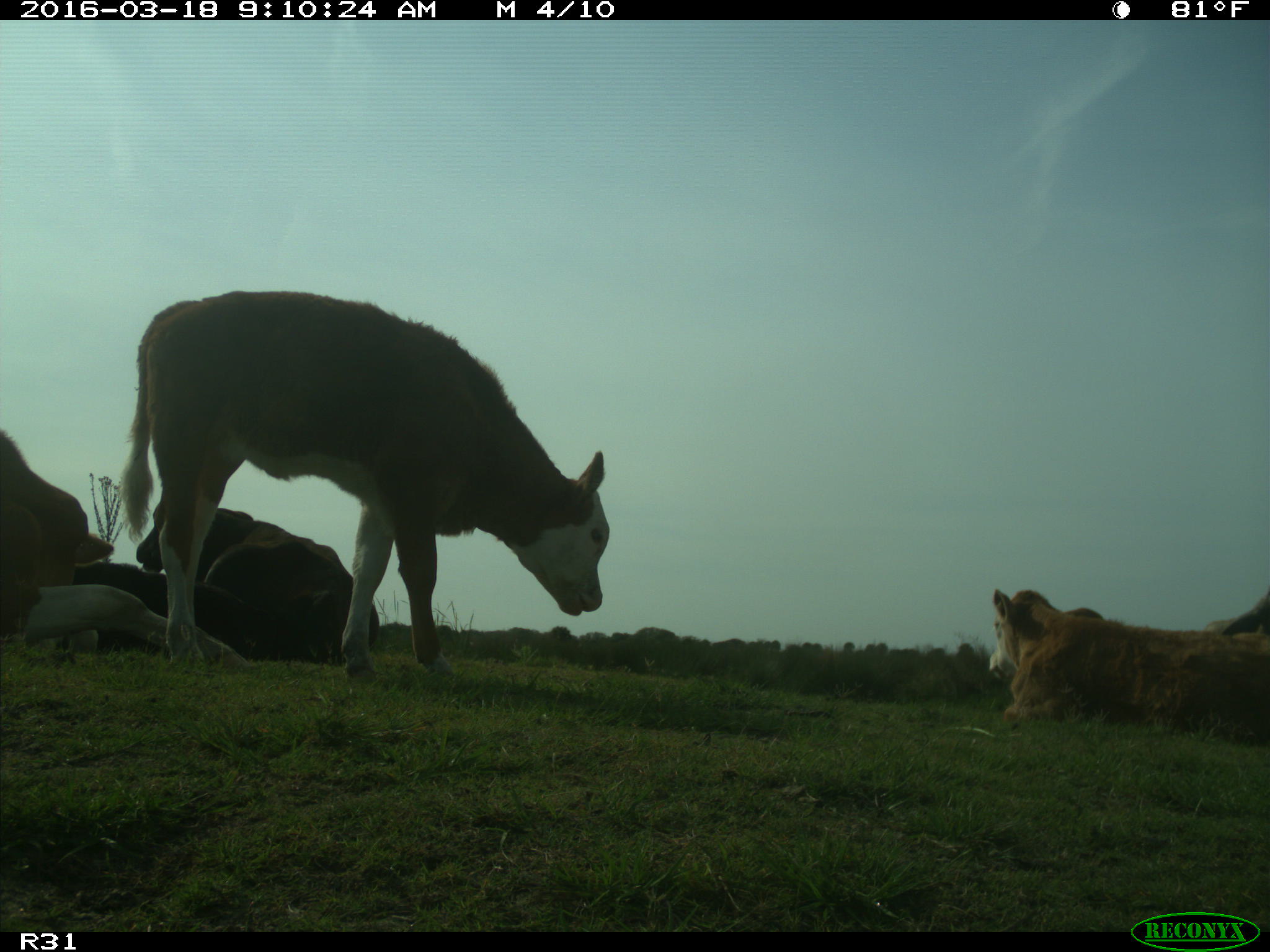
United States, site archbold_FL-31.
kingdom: Animalia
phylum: Chordata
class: Mammalia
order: Artiodactyla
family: Bovidae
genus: Bos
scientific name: Bos taurus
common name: domestic cow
Bos taurus (domestic cow).